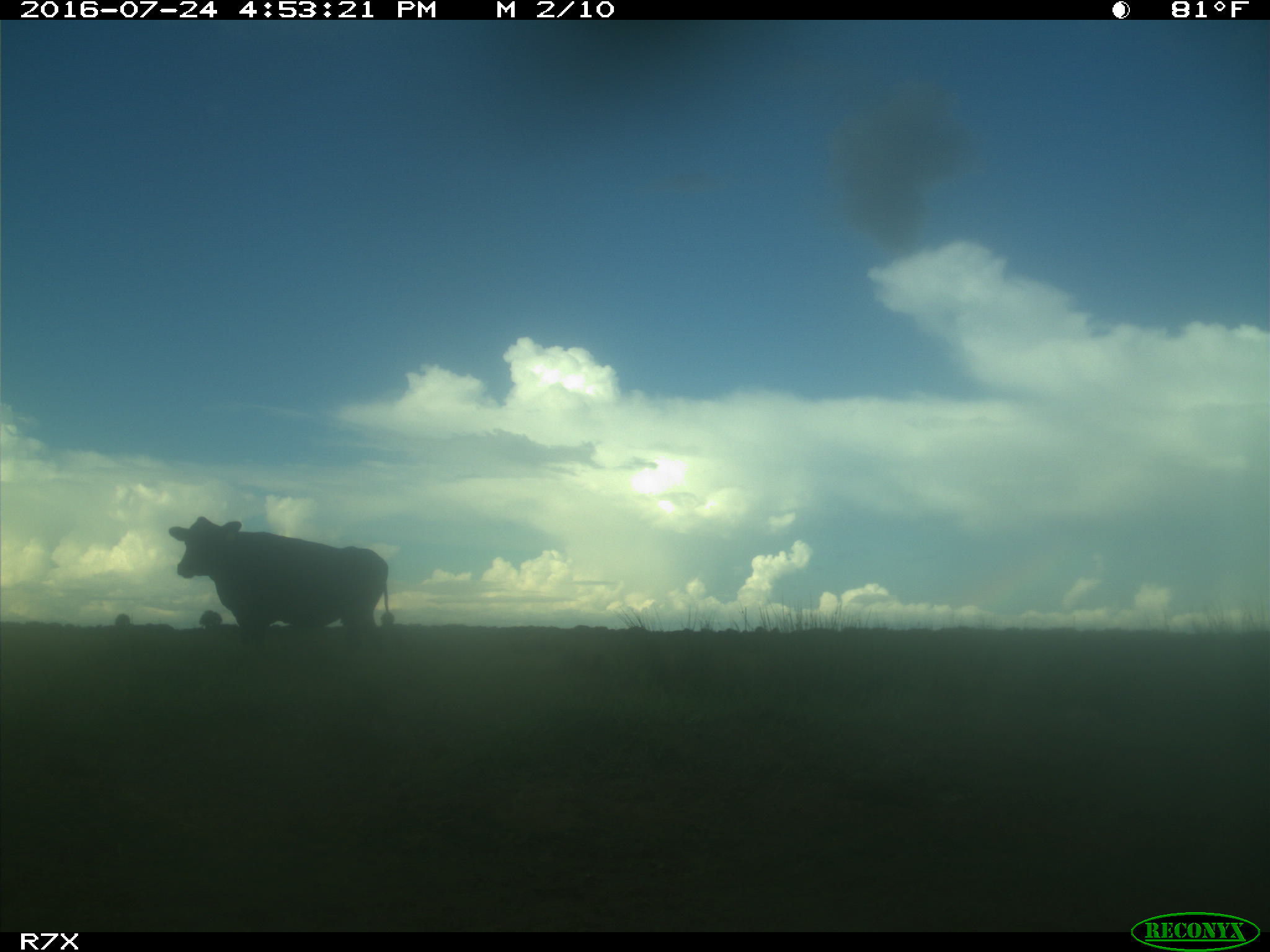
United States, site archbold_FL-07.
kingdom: Animalia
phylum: Chordata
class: Mammalia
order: Artiodactyla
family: Bovidae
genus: Bos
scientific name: Bos taurus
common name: domestic cow